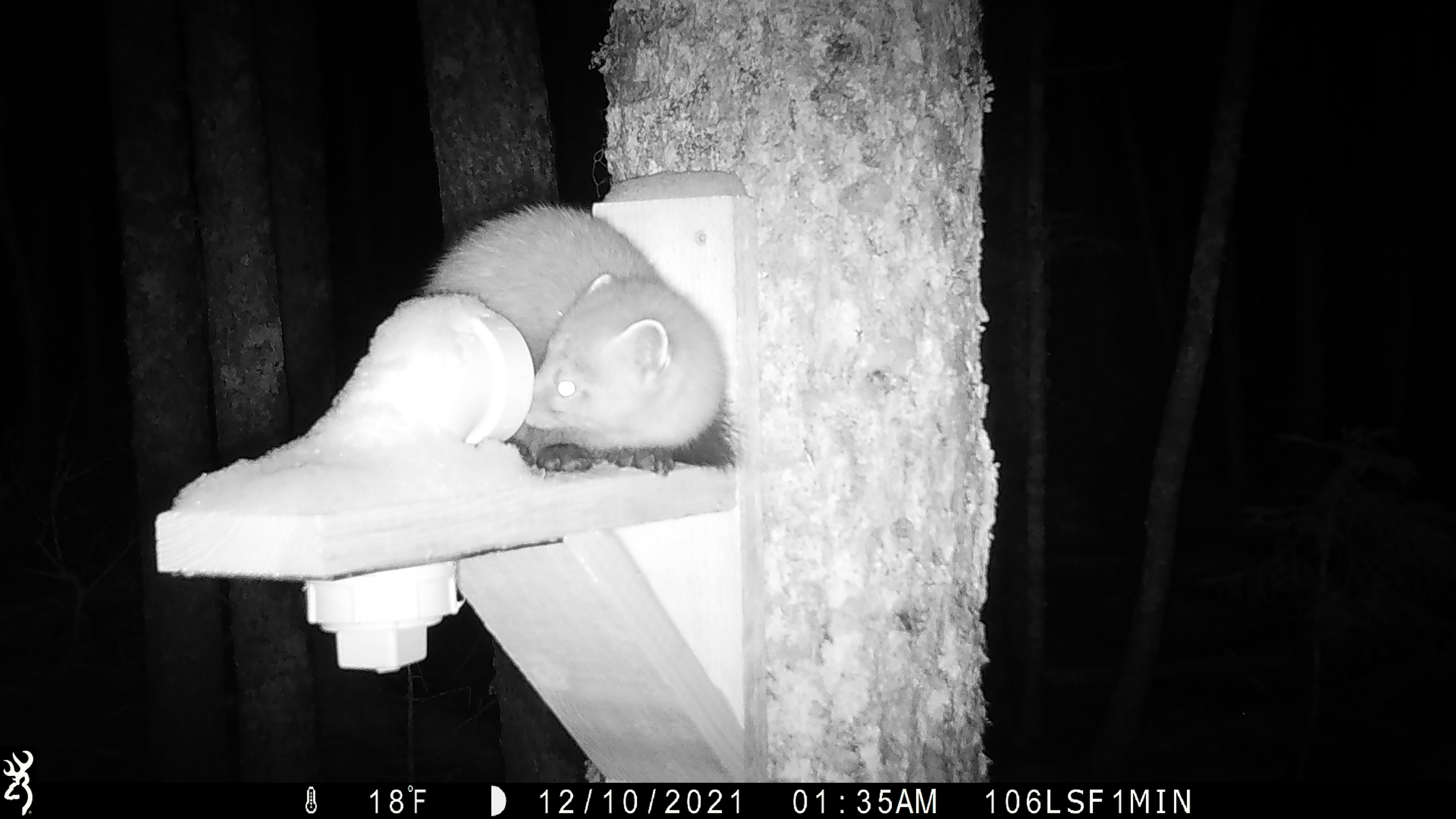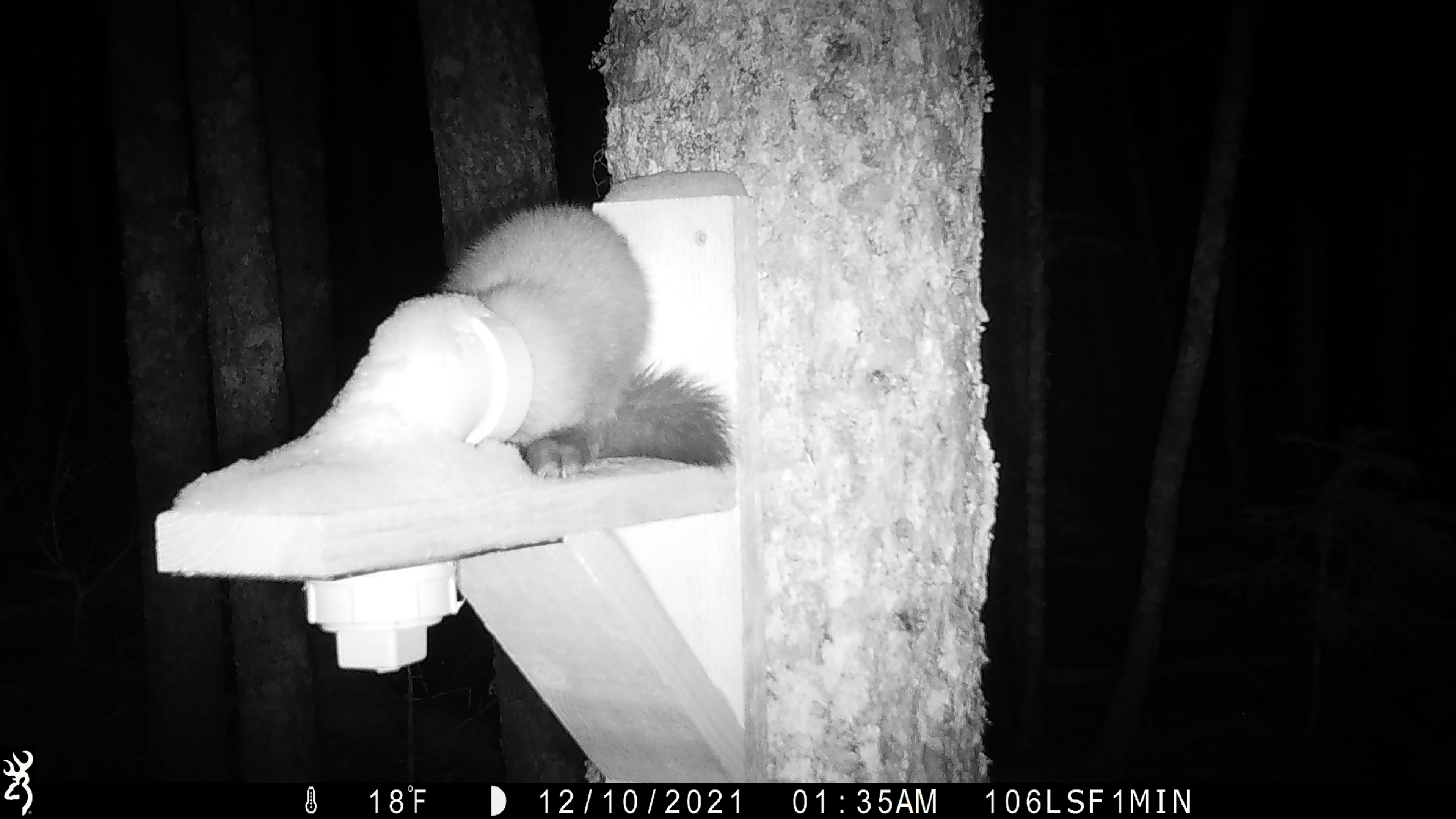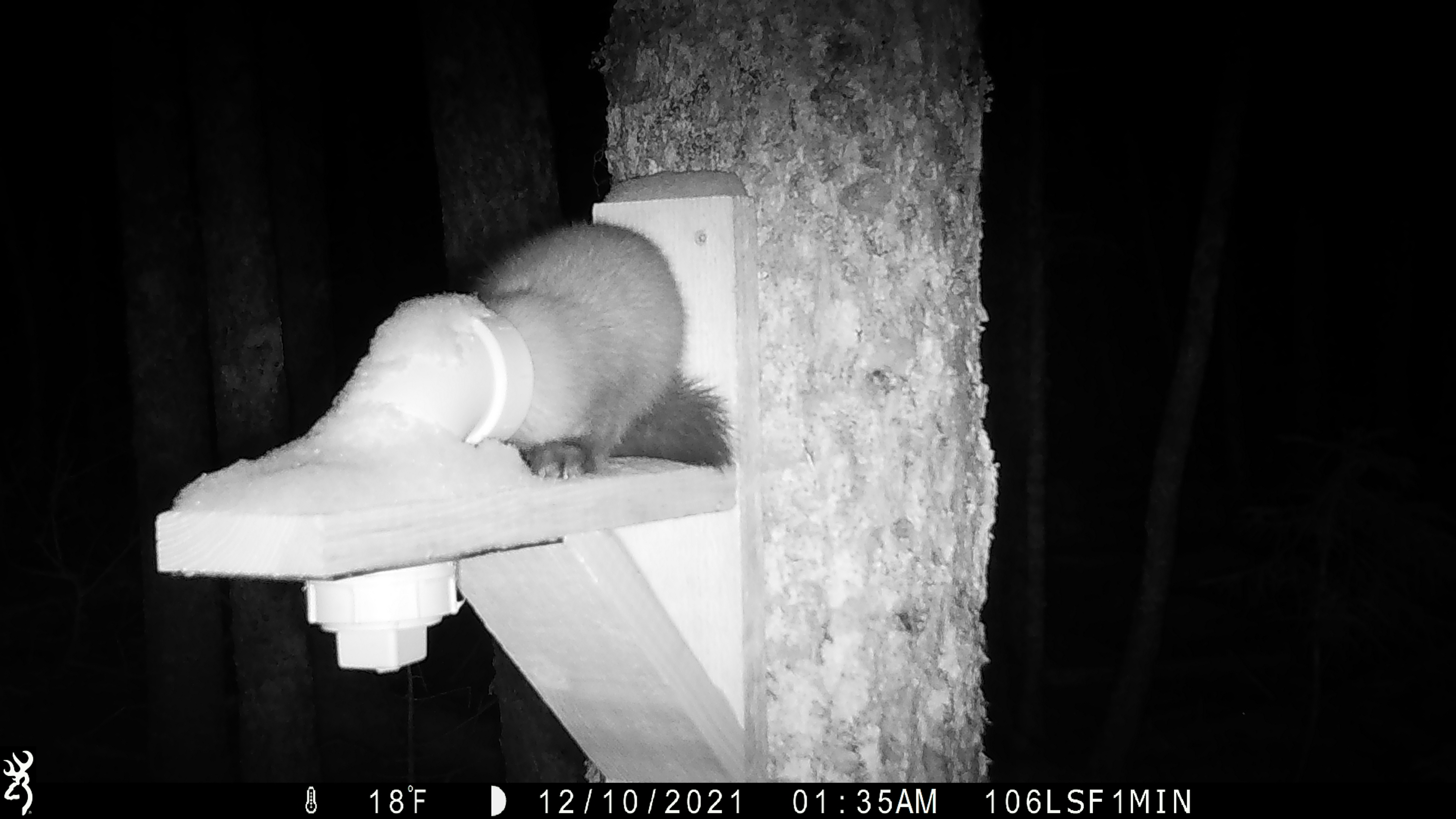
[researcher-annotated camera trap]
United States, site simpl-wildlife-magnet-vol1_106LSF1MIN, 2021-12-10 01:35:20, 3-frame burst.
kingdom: Animalia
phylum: Chordata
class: Mammalia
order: Carnivora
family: Mustelidae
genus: Martes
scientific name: Martes americana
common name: american marten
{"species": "american marten (Martes americana)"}